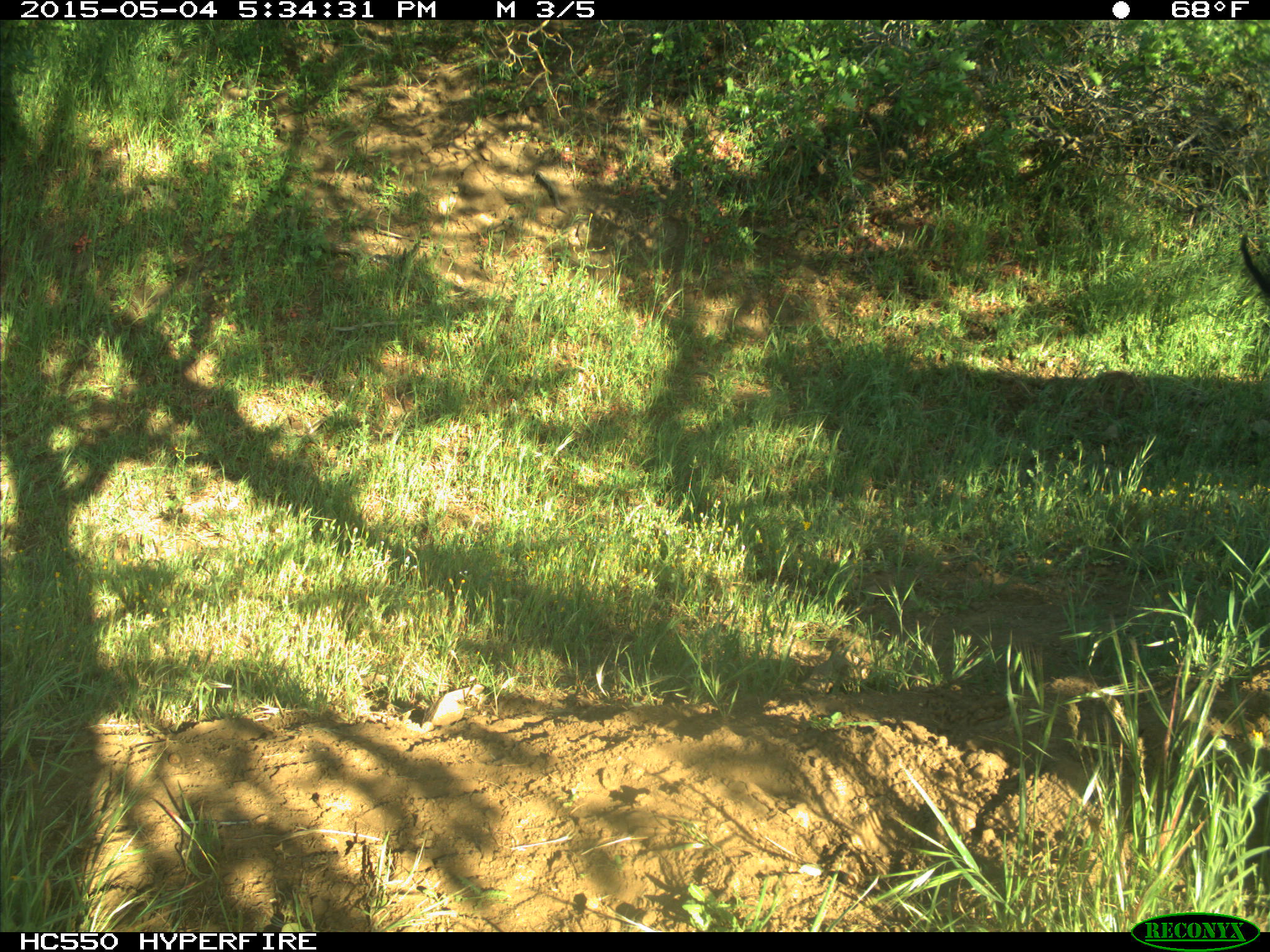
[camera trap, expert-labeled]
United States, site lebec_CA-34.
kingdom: Animalia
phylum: Chordata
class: Mammalia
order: Artiodactyla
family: Bovidae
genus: Bos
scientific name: Bos taurus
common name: domestic cow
Bos taurus (domestic cow).